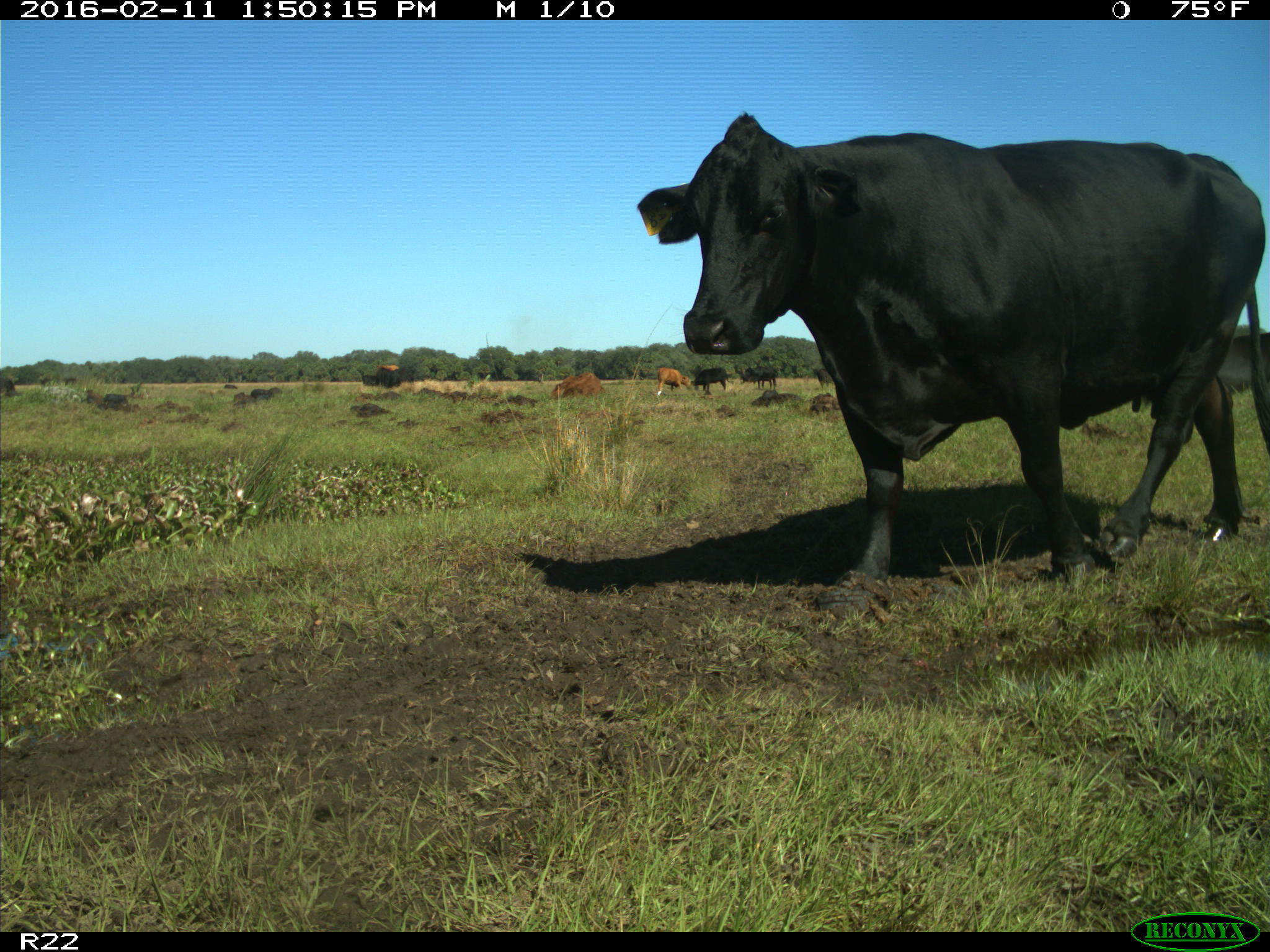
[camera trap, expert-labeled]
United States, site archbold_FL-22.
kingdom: Animalia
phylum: Chordata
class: Mammalia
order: Artiodactyla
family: Bovidae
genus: Bos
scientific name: Bos taurus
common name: domestic cow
Bos taurus (domestic cow).